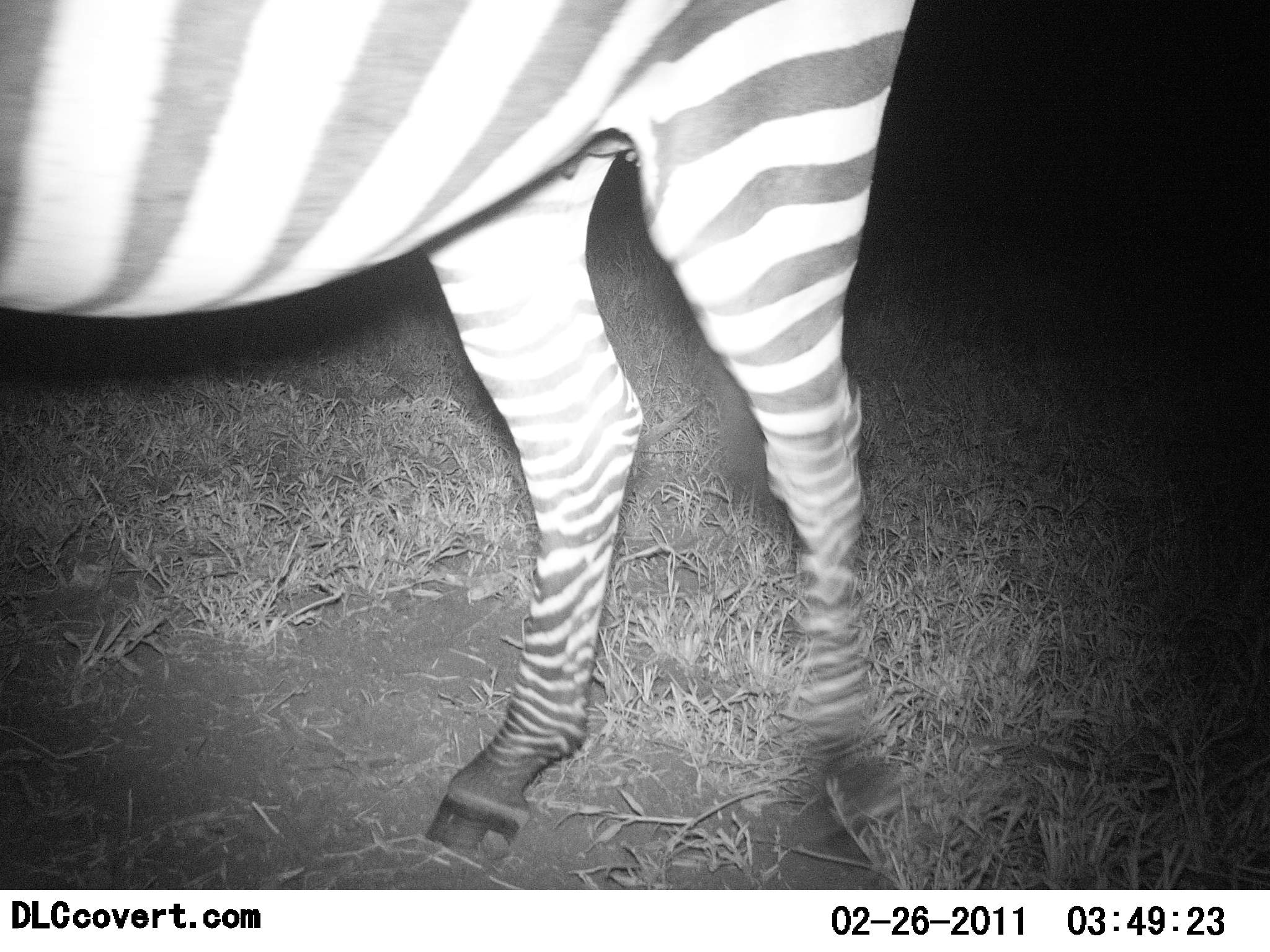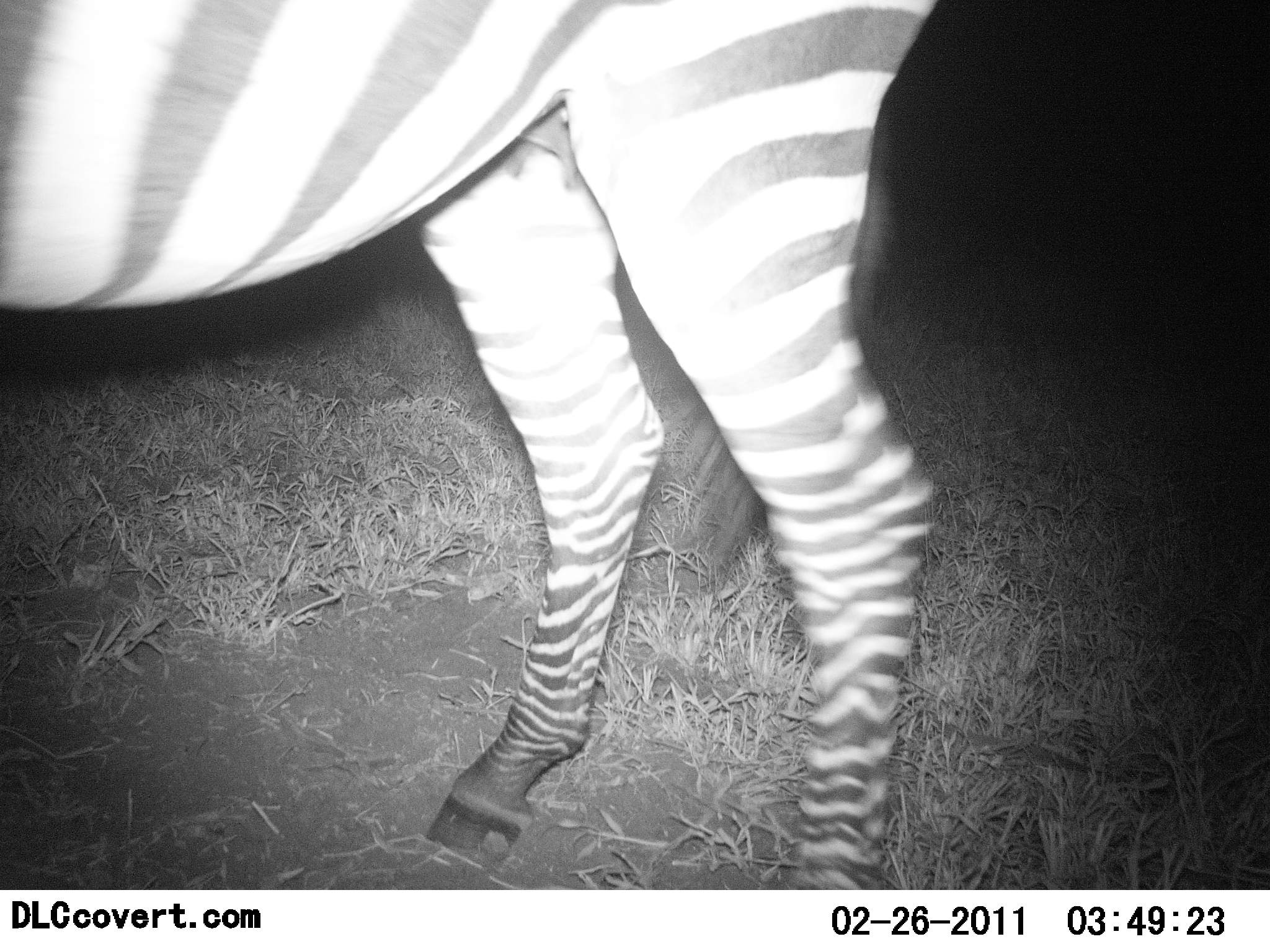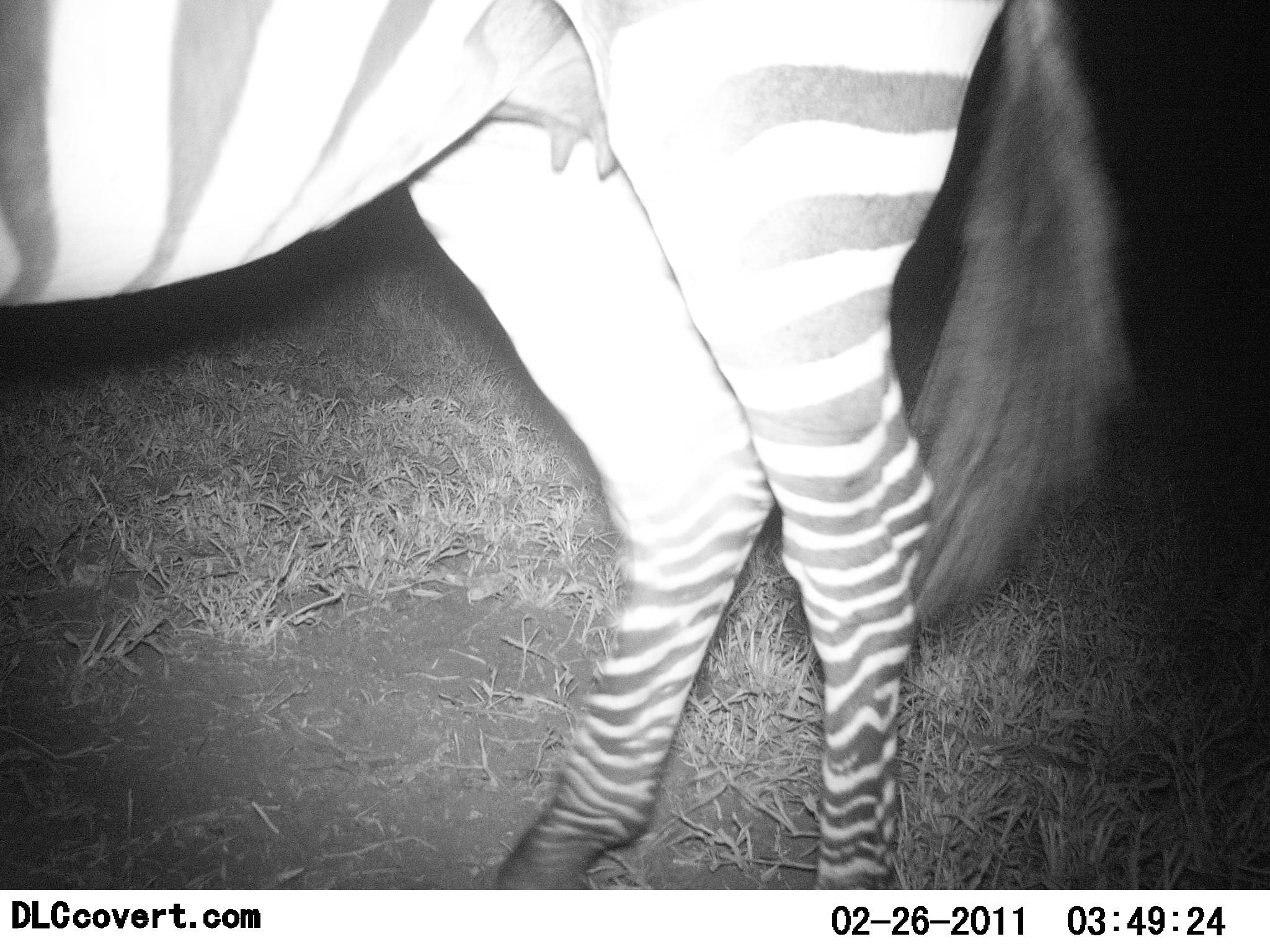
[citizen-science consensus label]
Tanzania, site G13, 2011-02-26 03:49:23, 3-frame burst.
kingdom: Animalia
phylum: Chordata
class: Mammalia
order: Perissodactyla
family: Equidae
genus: Equus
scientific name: Equus quagga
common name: plains zebra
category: zebra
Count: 1.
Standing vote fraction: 70%.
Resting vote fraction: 0%.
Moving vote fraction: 30%.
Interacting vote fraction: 10%.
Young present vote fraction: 0%.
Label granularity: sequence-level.